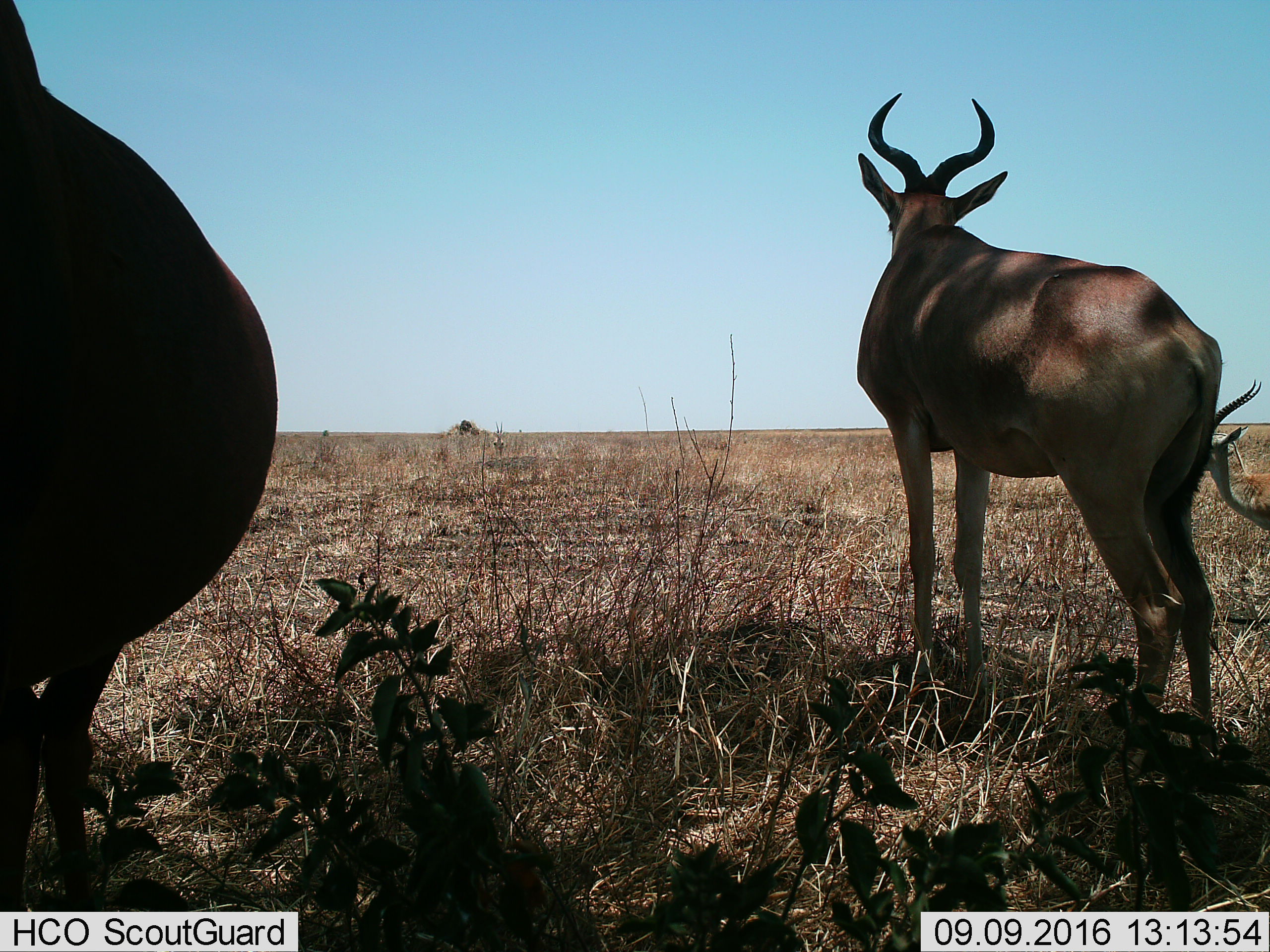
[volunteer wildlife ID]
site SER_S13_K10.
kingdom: Animalia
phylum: Chordata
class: Mammalia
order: Artiodactyla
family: Bovidae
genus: Alcelaphus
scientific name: Alcelaphus buselaphus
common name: hartebeest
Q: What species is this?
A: Hartebeest (Alcelaphus buselaphus).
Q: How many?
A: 2.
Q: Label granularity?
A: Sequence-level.